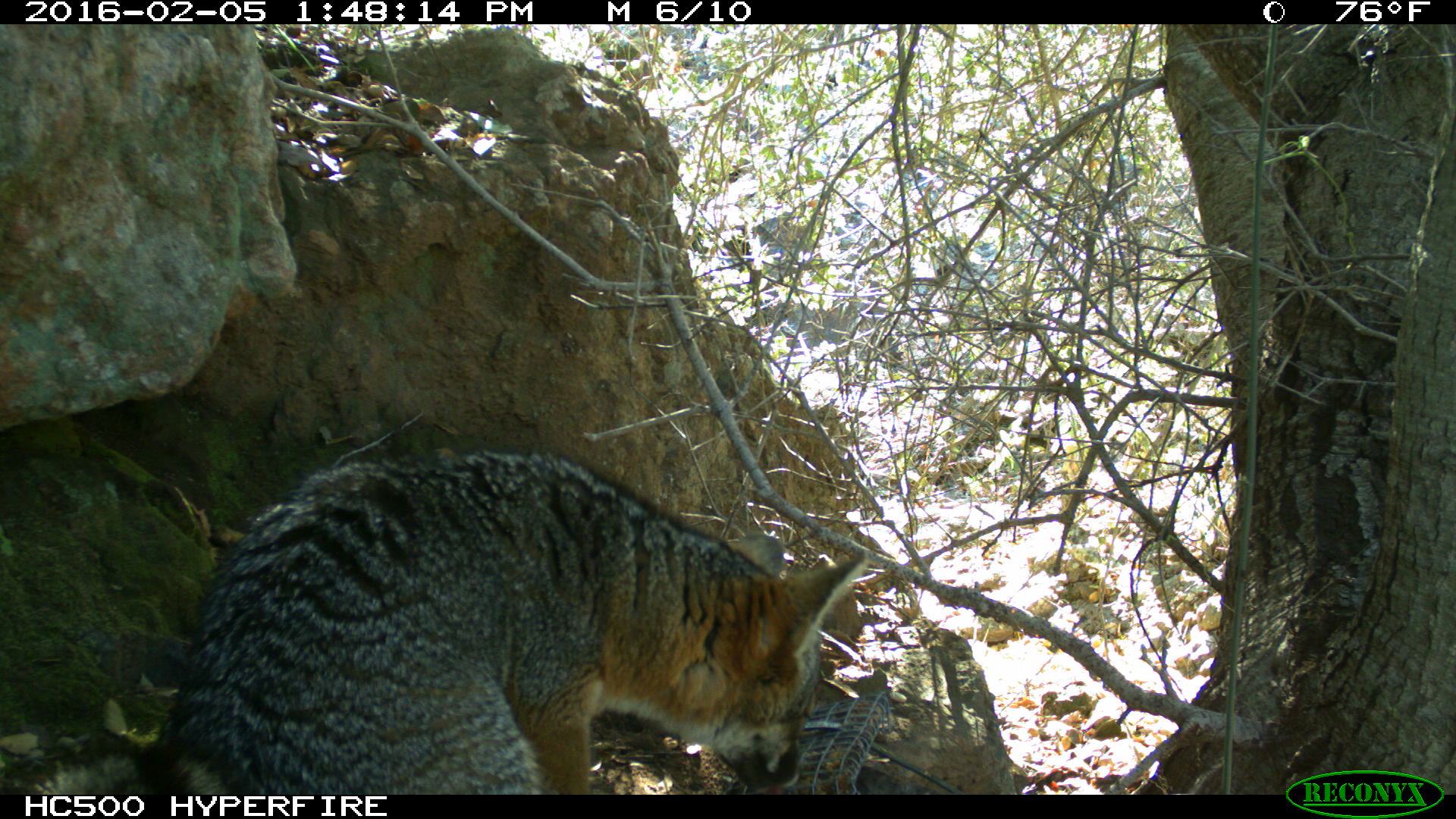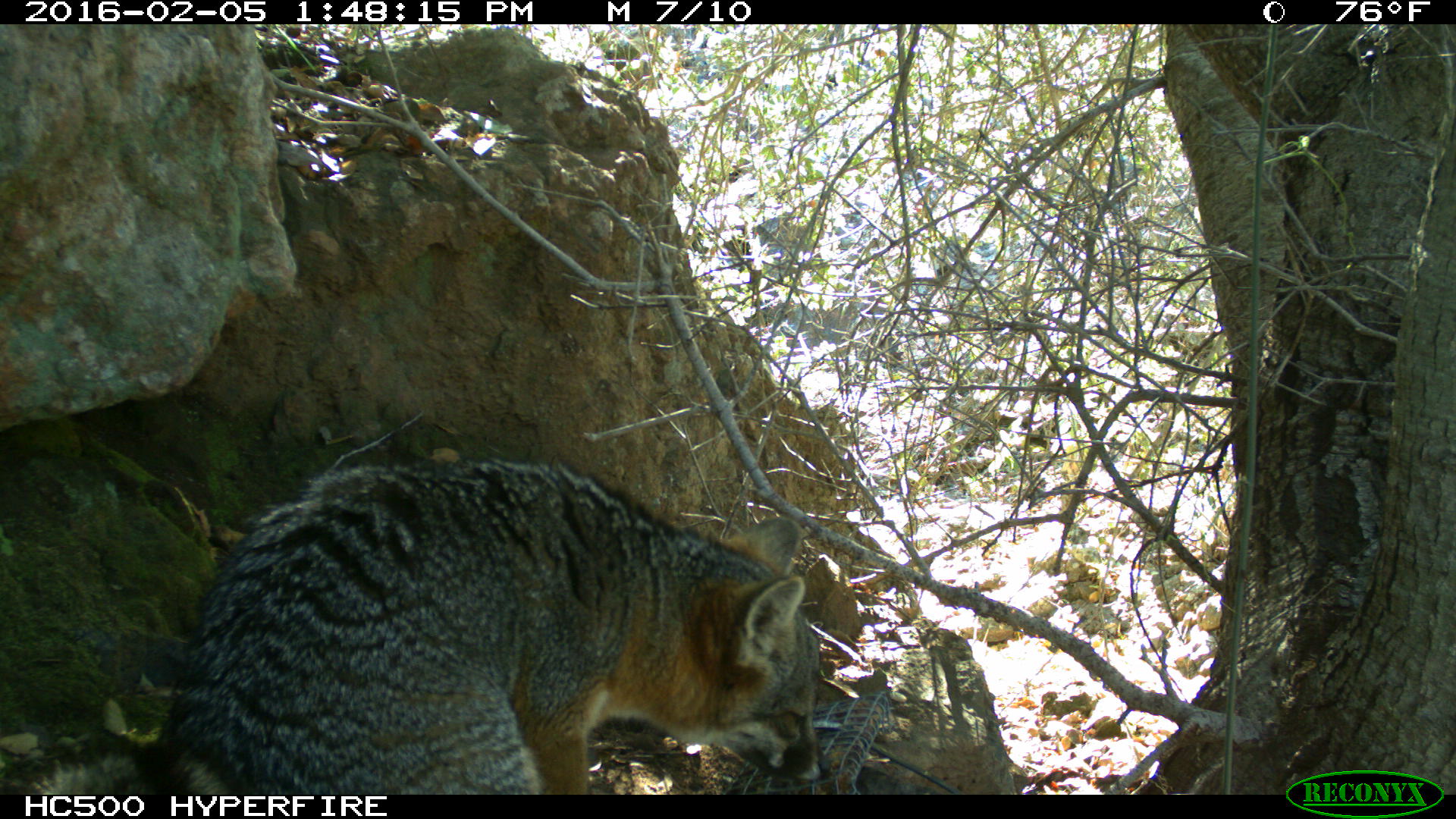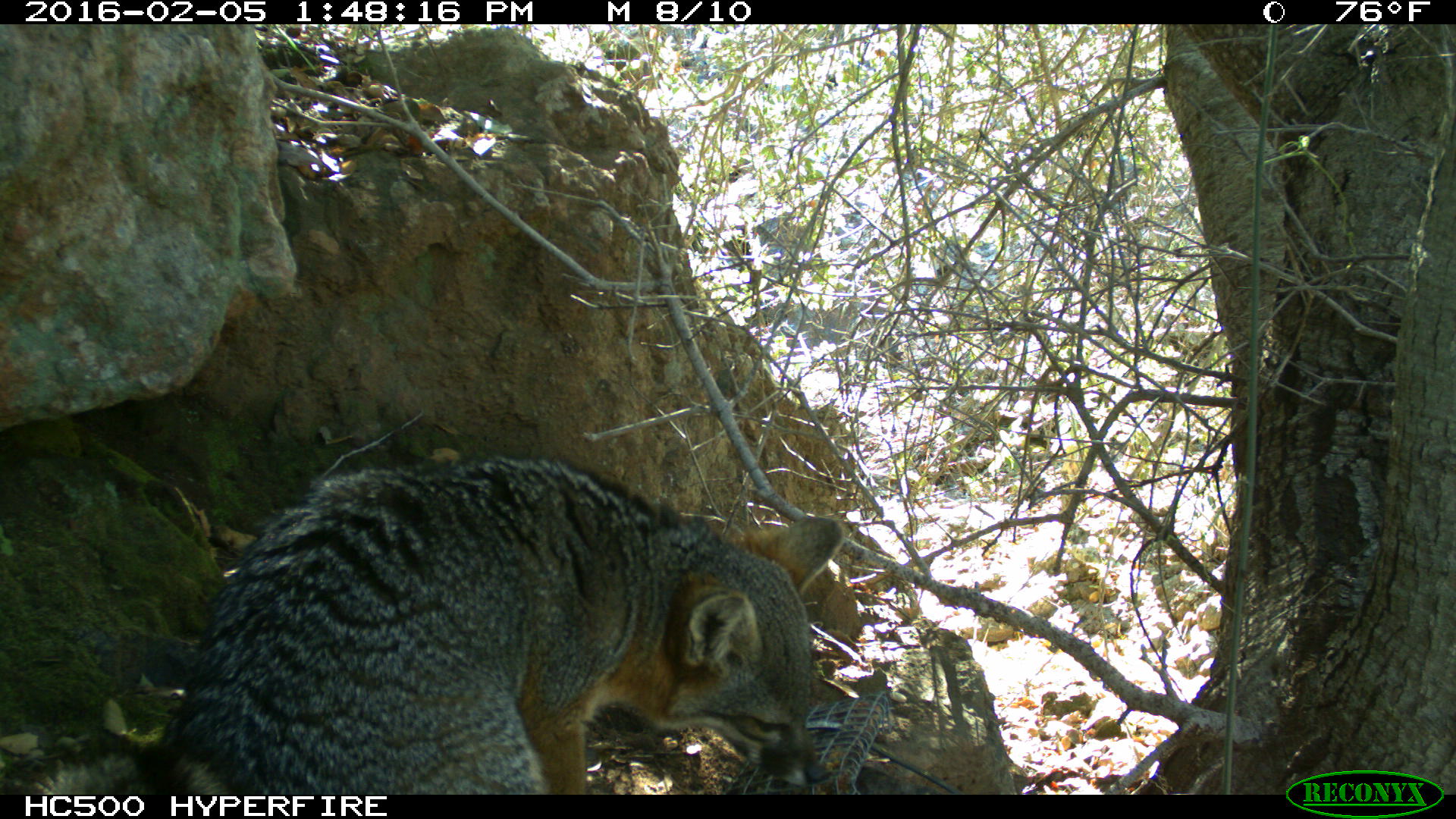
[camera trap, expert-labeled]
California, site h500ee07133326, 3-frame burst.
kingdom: Animalia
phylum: Chordata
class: Mammalia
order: Carnivora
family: Canidae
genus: Urocyon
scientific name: Urocyon littoralis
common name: island fox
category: fox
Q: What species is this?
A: Fox (island fox) (Urocyon littoralis).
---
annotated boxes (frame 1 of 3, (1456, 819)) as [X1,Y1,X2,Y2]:
fox: [0,447,868,794]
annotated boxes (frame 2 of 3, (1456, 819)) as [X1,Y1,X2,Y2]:
fox: [2,455,828,794]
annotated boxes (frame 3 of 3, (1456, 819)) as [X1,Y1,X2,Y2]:
fox: [0,457,845,793]